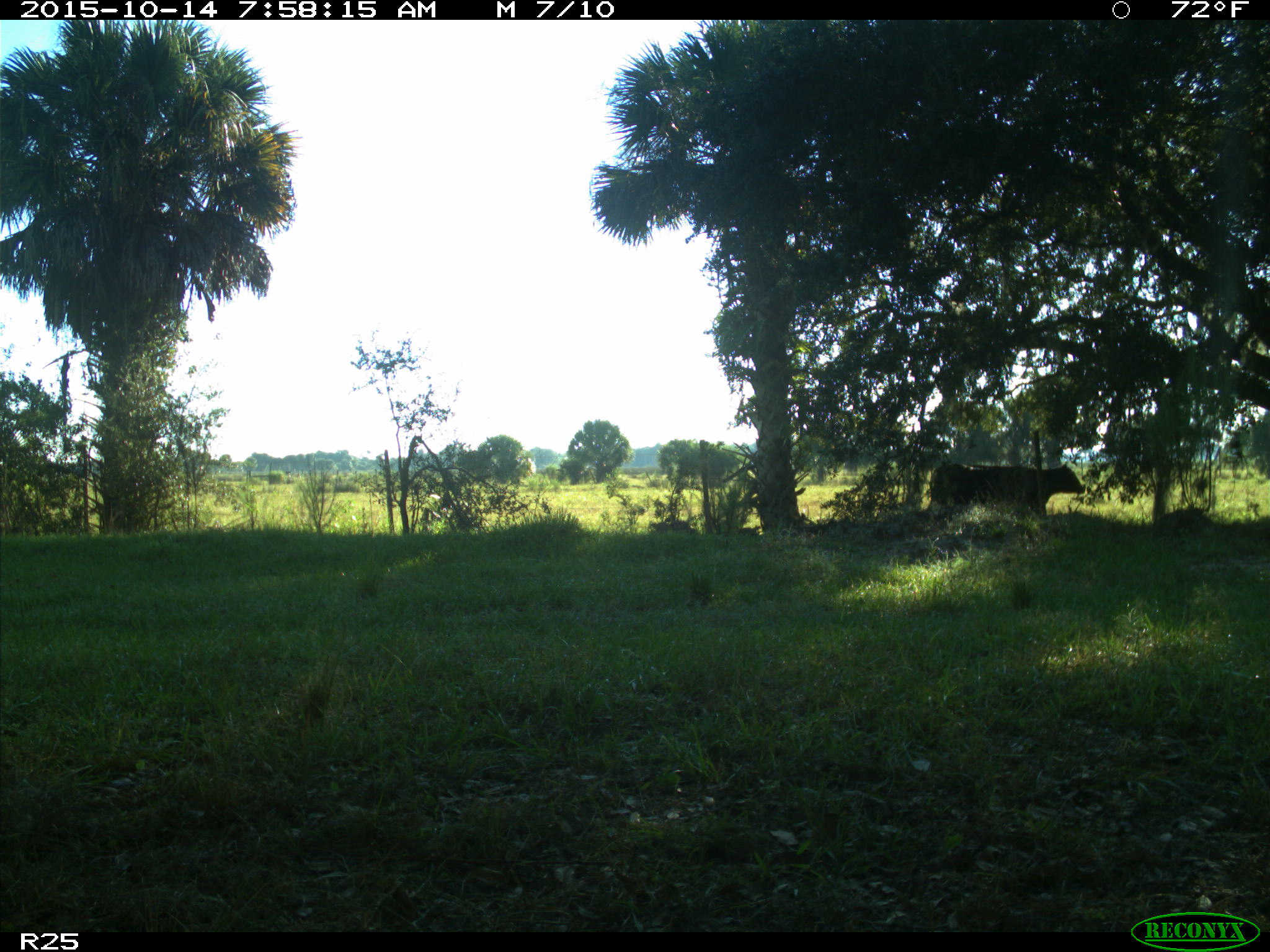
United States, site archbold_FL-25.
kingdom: Animalia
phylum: Chordata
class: Mammalia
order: Artiodactyla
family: Bovidae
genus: Bos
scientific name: Bos taurus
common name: domestic cow